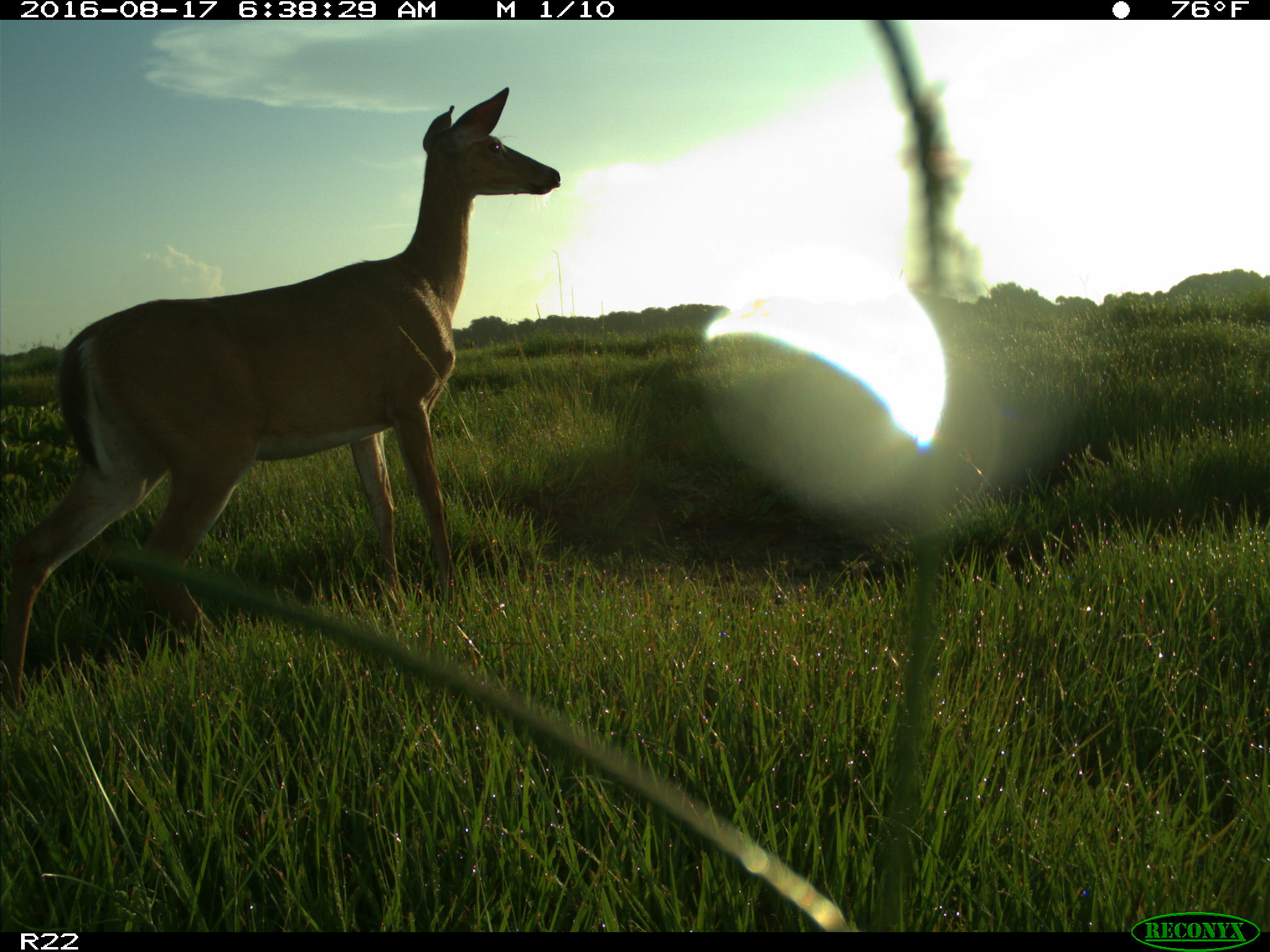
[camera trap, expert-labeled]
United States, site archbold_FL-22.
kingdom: Animalia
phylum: Chordata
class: Mammalia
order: Artiodactyla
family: Cervidae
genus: Odocoileus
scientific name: Odocoileus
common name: deer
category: unidentified deer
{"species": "unidentified deer (deer) (Odocoileus)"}